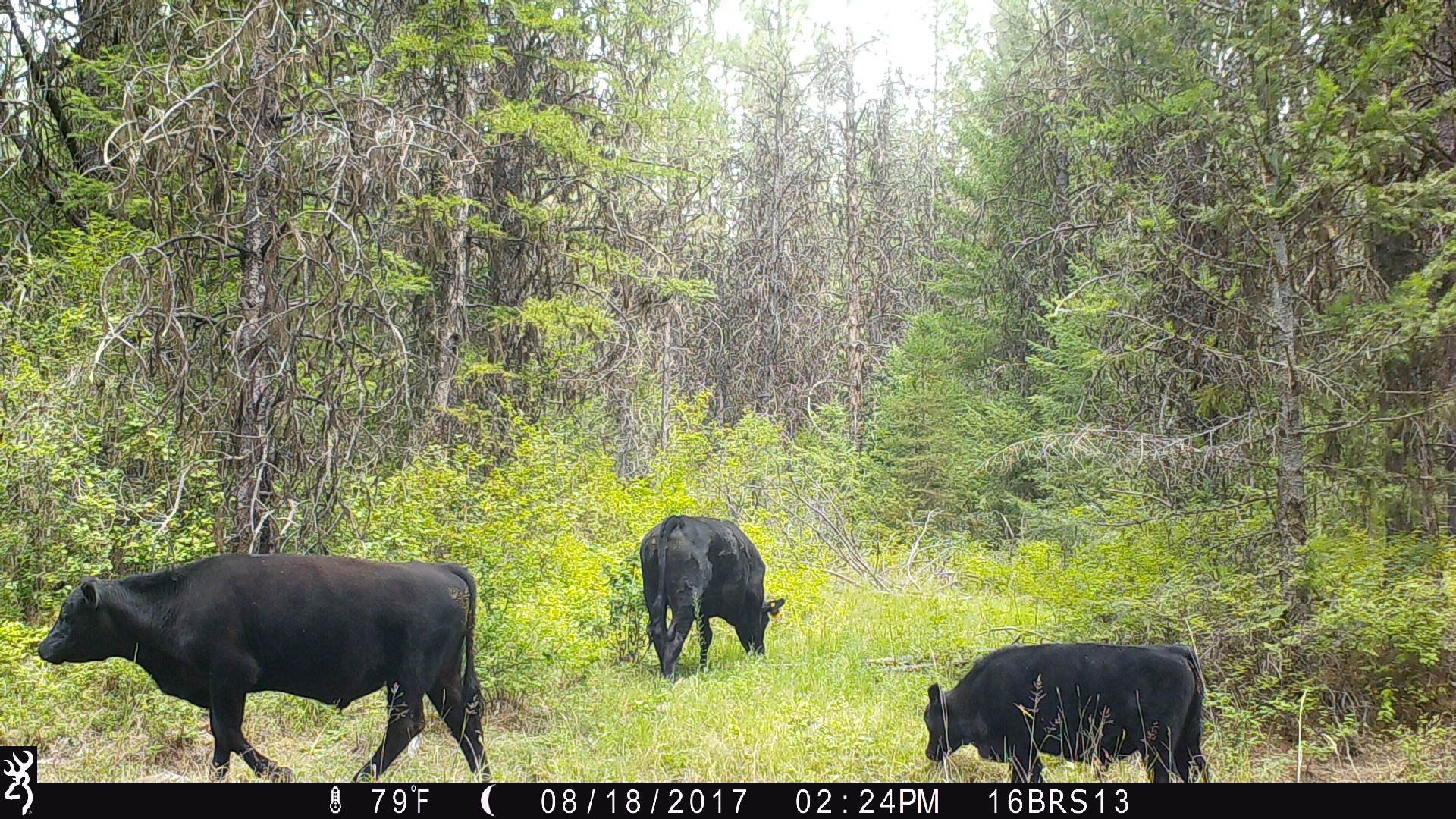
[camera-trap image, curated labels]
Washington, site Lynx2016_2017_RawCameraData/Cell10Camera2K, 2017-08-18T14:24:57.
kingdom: Animalia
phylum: Chordata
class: Mammalia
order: Artiodactyla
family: Bovidae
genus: Bos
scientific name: Bos taurus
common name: domestic cattle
Domestic cattle (Bos taurus). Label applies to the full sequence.